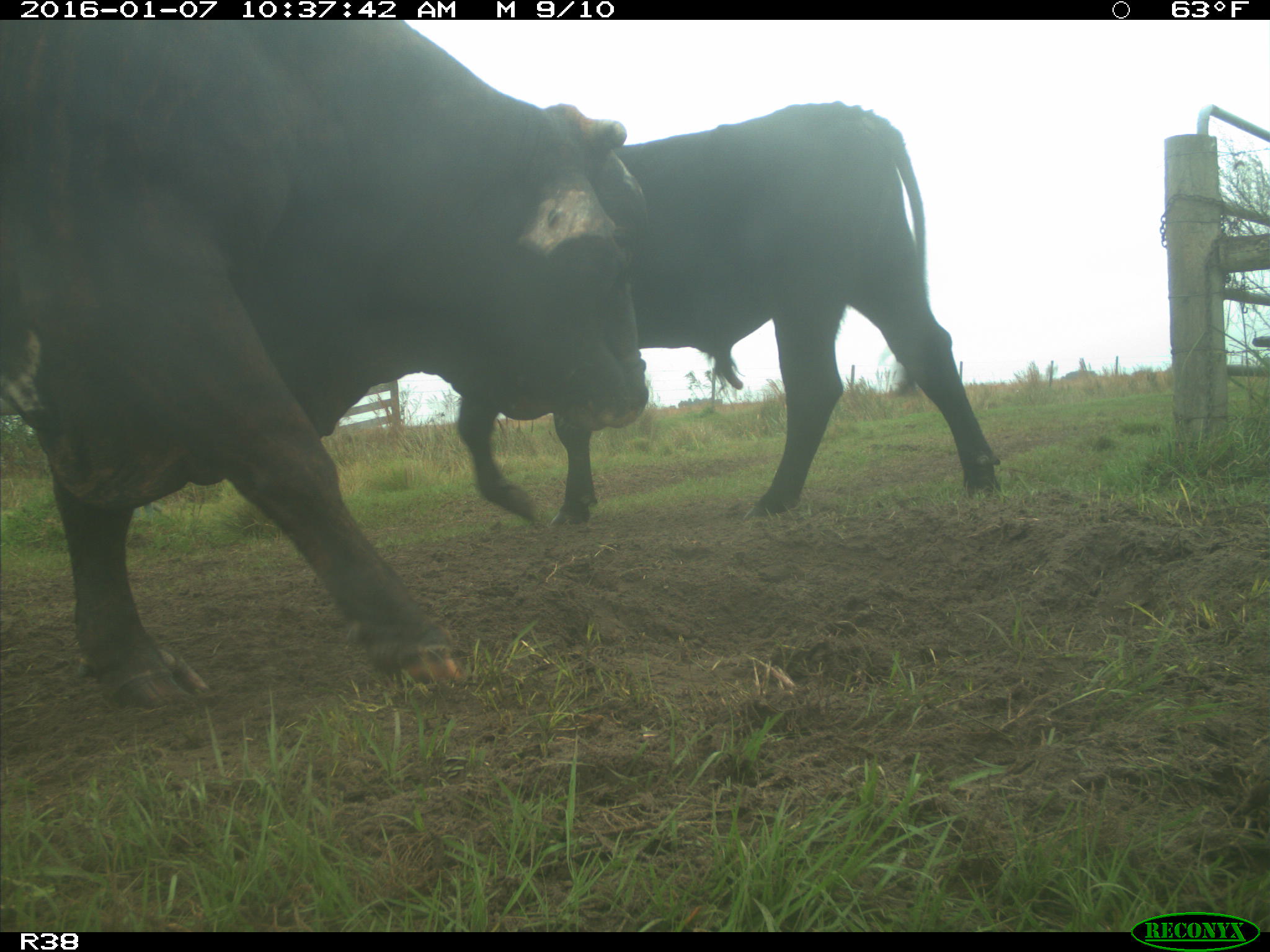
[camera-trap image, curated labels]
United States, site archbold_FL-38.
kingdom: Animalia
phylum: Chordata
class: Mammalia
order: Artiodactyla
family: Bovidae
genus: Bos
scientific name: Bos taurus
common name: domestic cow